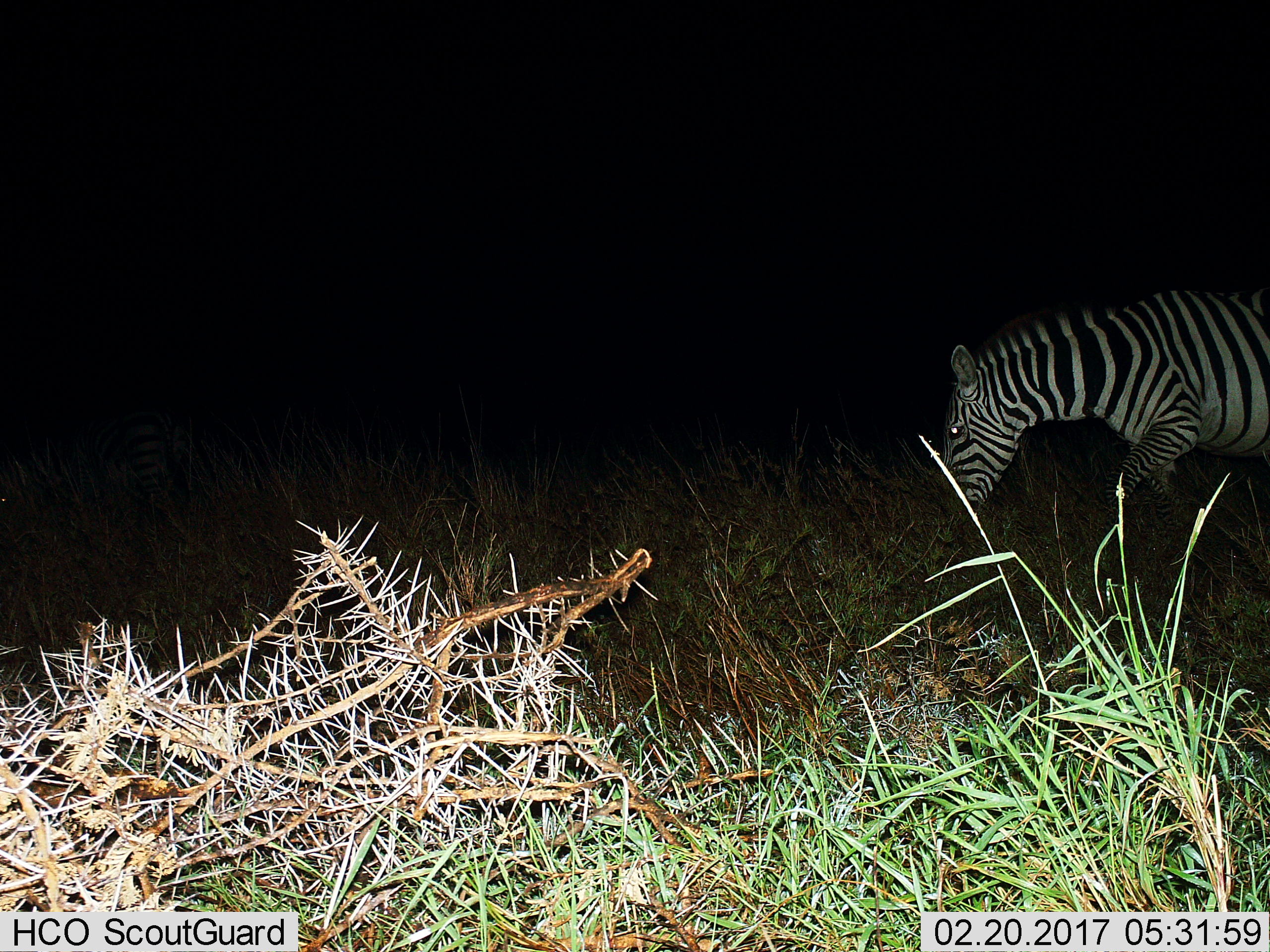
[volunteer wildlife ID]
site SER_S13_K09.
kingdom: Animalia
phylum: Chordata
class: Mammalia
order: Perissodactyla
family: Equidae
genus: Equus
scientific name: Equus quagga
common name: plains zebra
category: zebraplains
Zebraplains (plains zebra) (Equus quagga), count 1. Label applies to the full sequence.